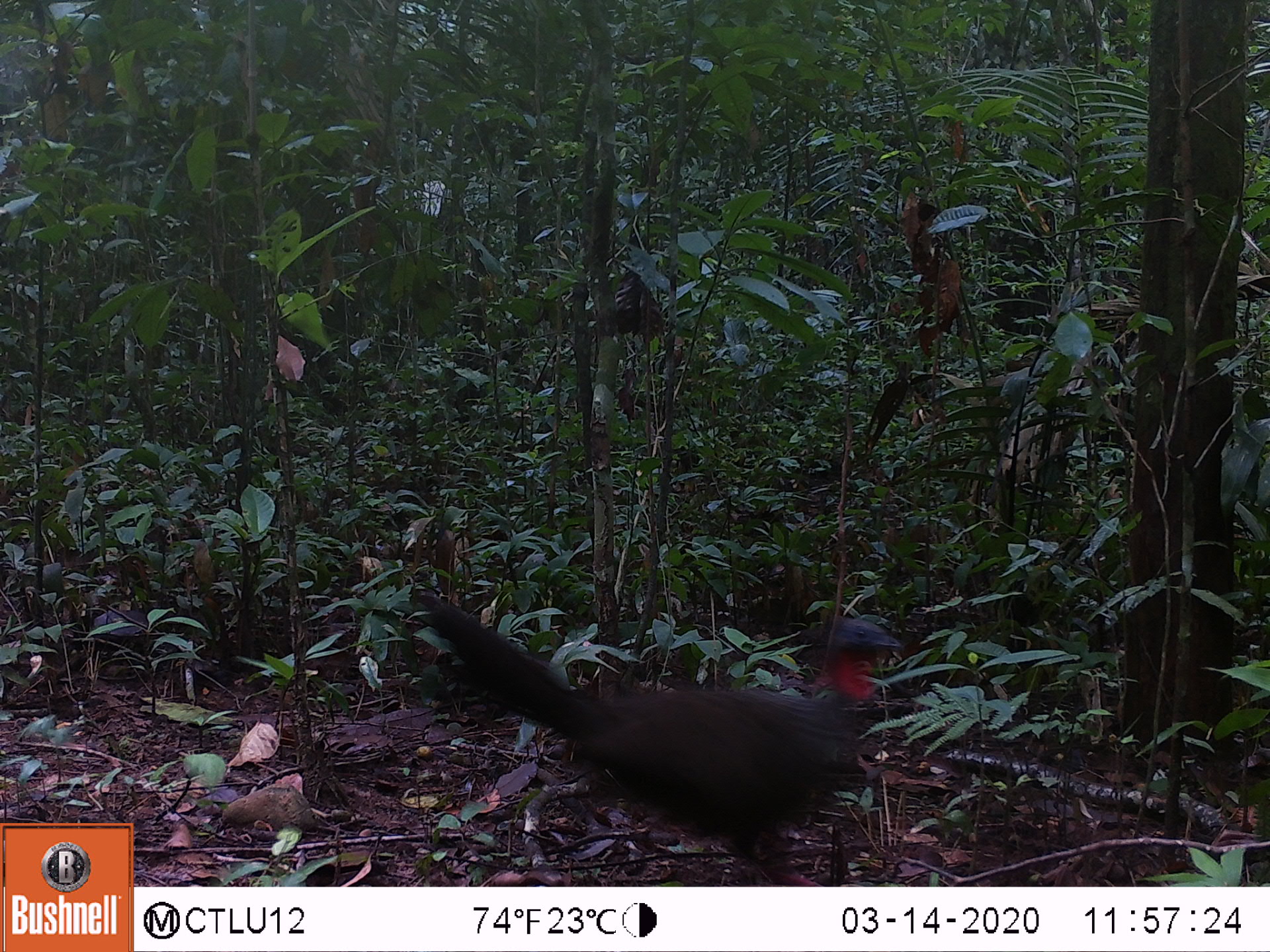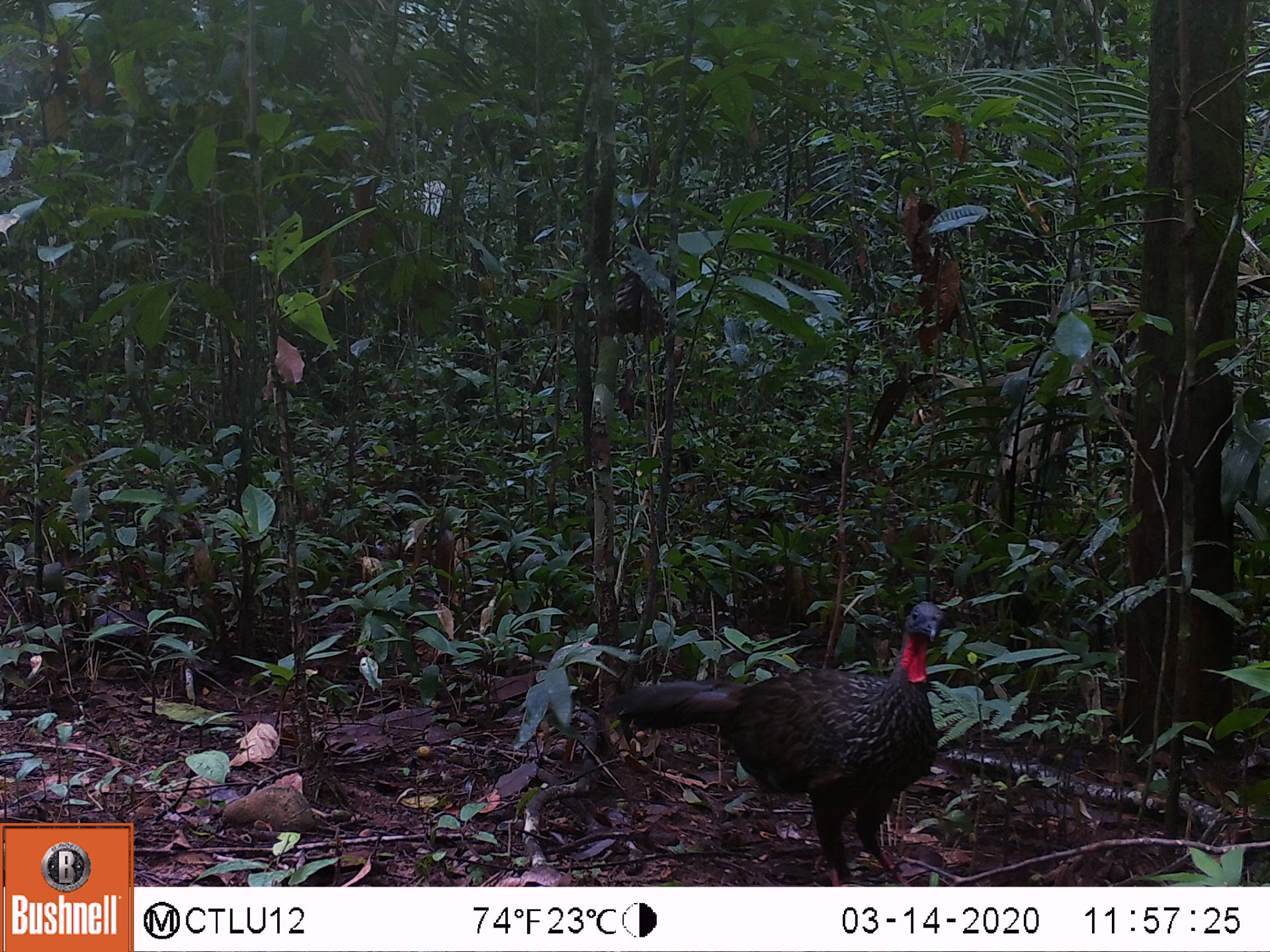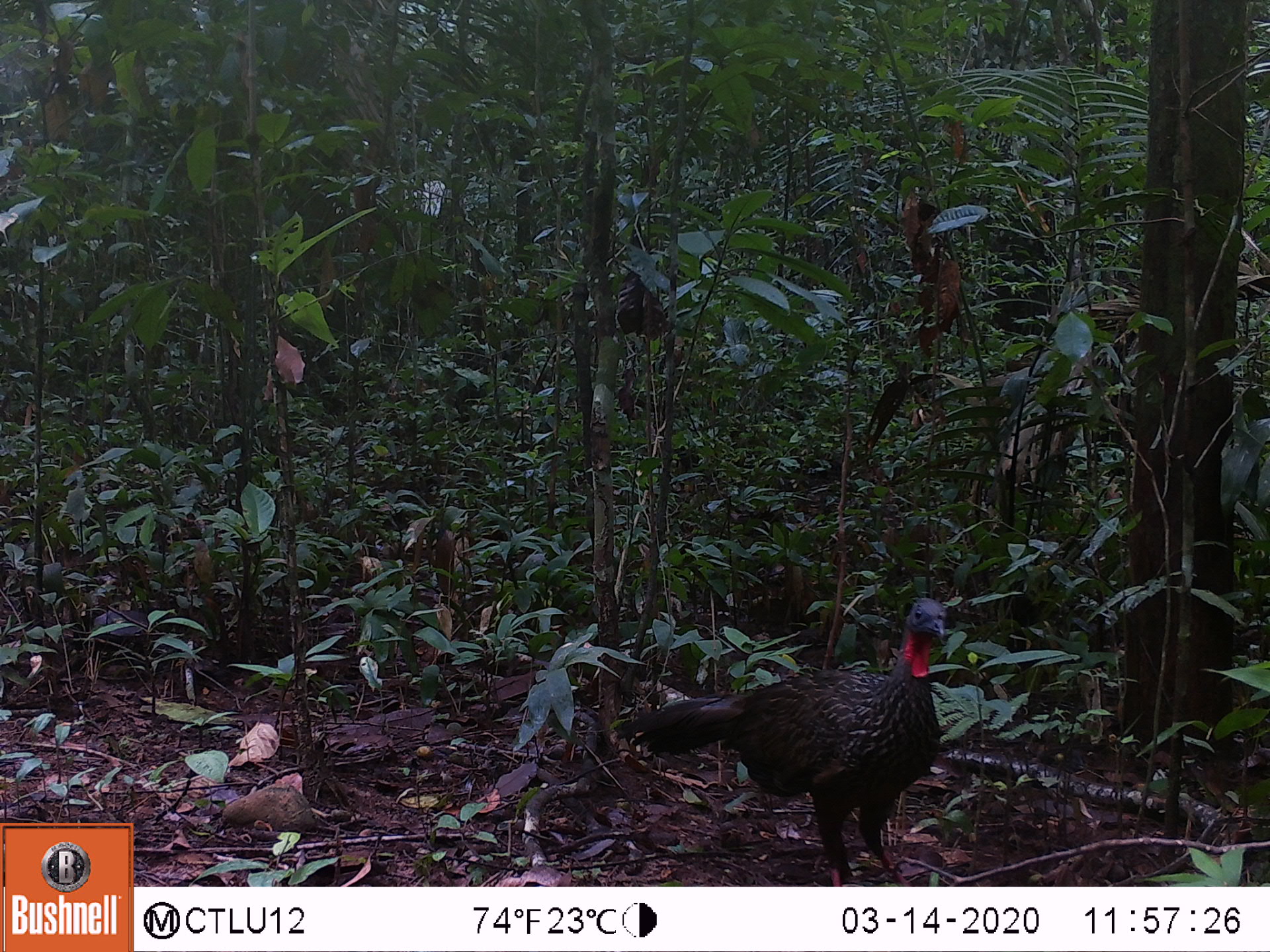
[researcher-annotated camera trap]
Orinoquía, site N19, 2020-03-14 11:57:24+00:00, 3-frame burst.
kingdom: Animalia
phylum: Chordata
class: Aves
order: Galliformes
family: Cracidae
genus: Penelope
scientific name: Penelope jacquacu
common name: spix's guan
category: spixs guan